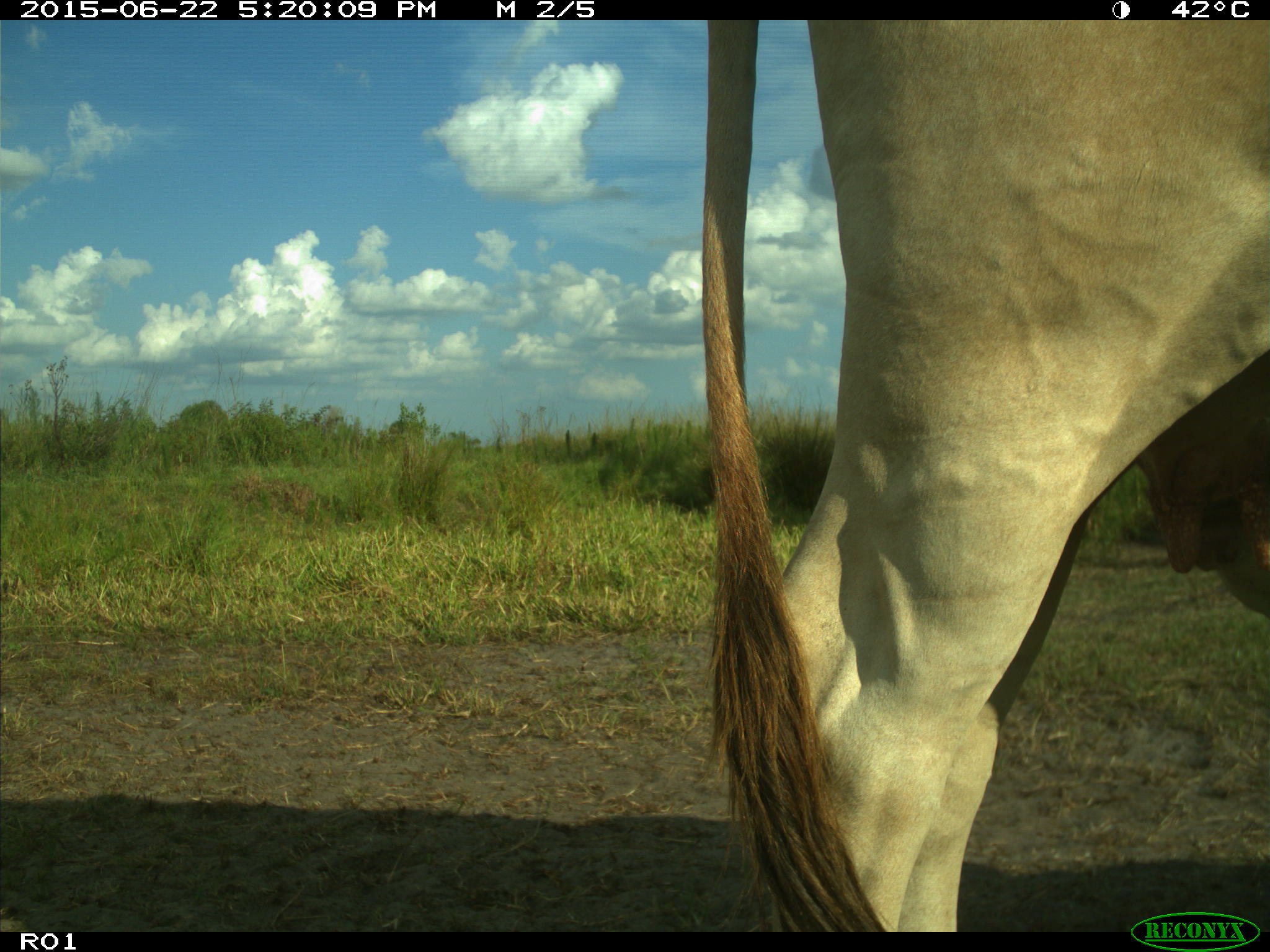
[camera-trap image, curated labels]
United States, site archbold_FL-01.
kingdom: Animalia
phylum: Chordata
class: Mammalia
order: Artiodactyla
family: Bovidae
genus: Bos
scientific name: Bos taurus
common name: domestic cow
Bos taurus (domestic cow).